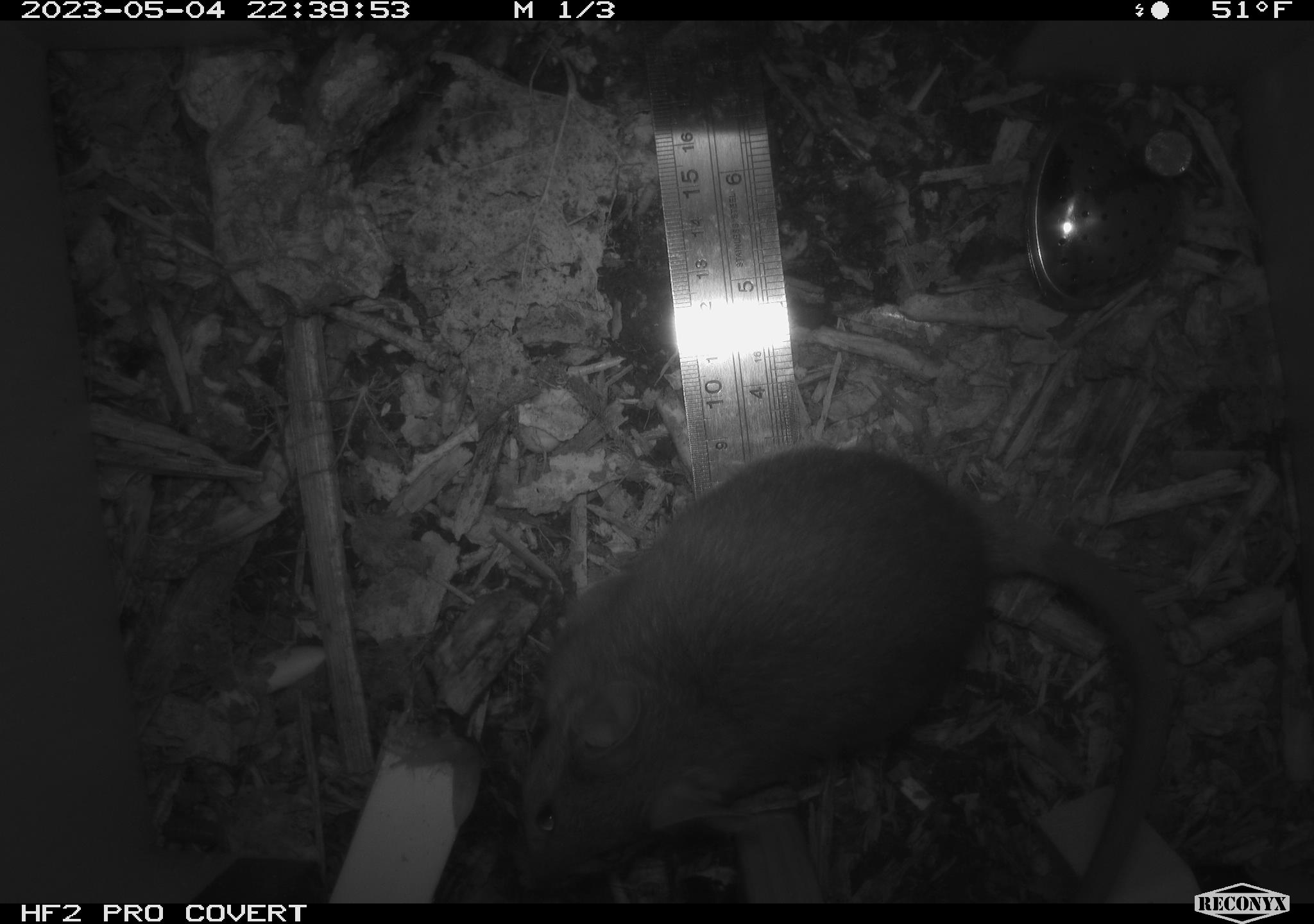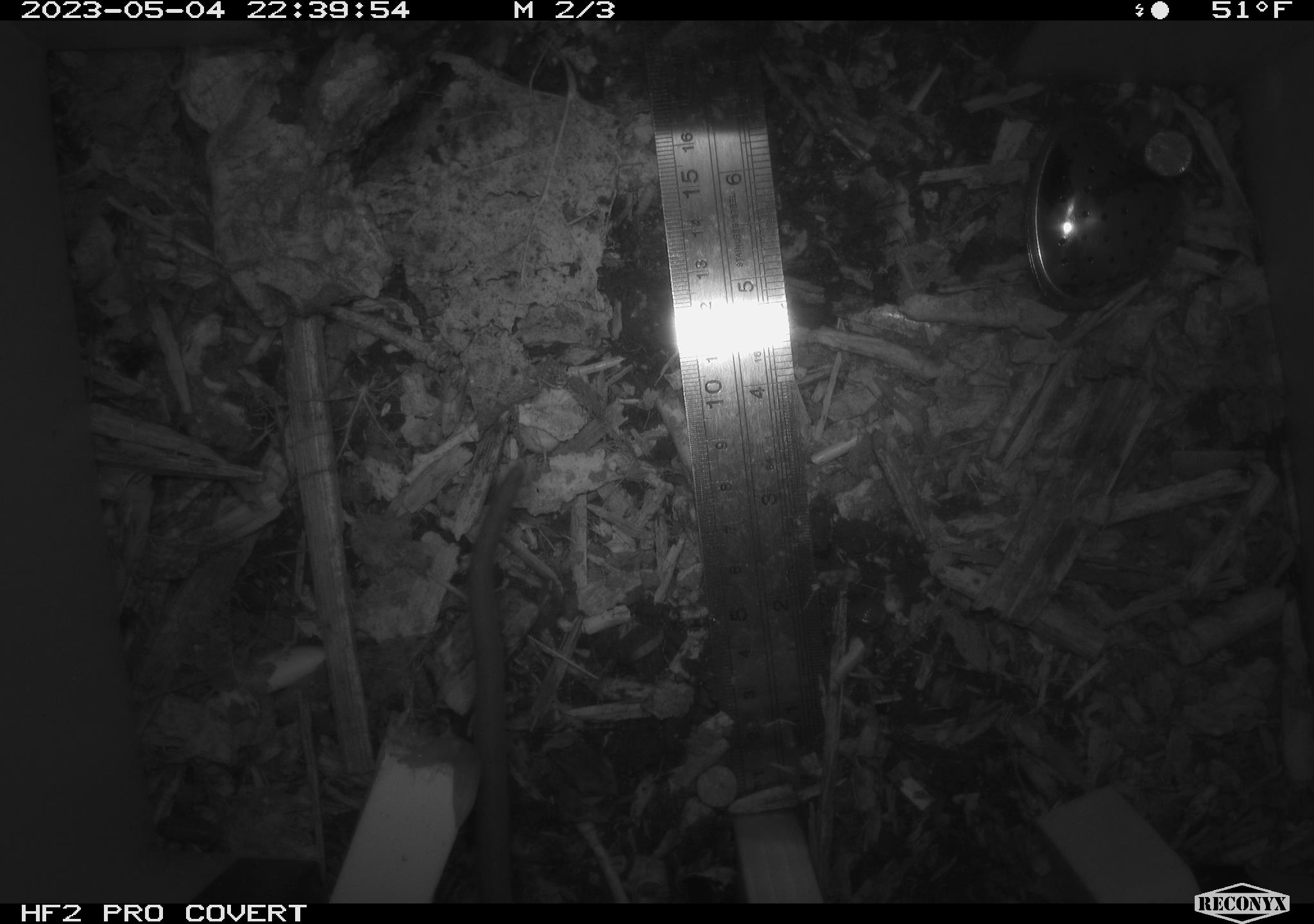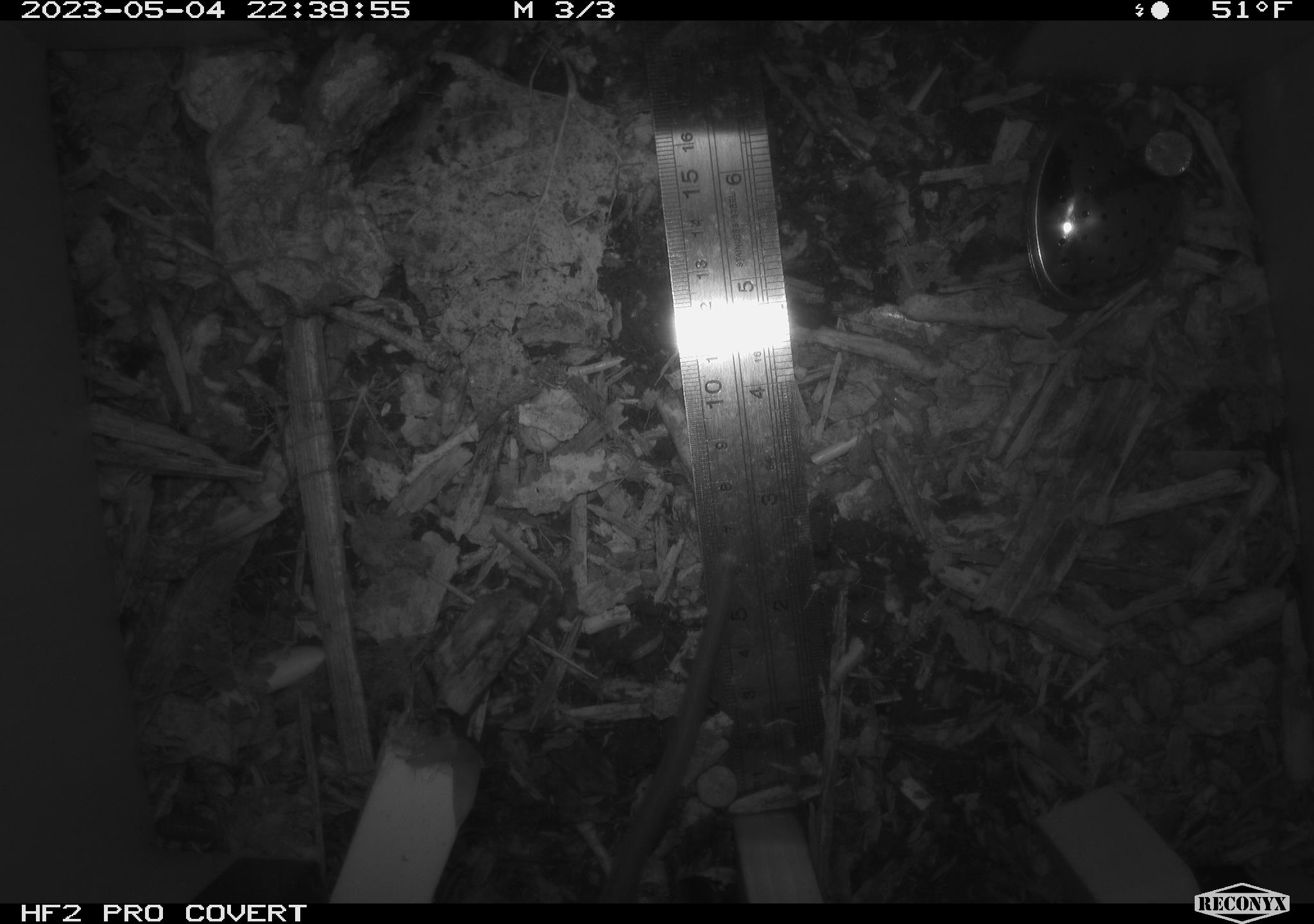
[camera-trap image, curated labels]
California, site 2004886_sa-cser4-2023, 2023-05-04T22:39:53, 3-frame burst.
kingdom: Animalia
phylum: Chordata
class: Mammalia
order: Rodentia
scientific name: Rodentia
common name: woodrat or rat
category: woodrat or rat species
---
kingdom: Animalia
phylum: Chordata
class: Mammalia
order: Rodentia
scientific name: Rodentia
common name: mouse species